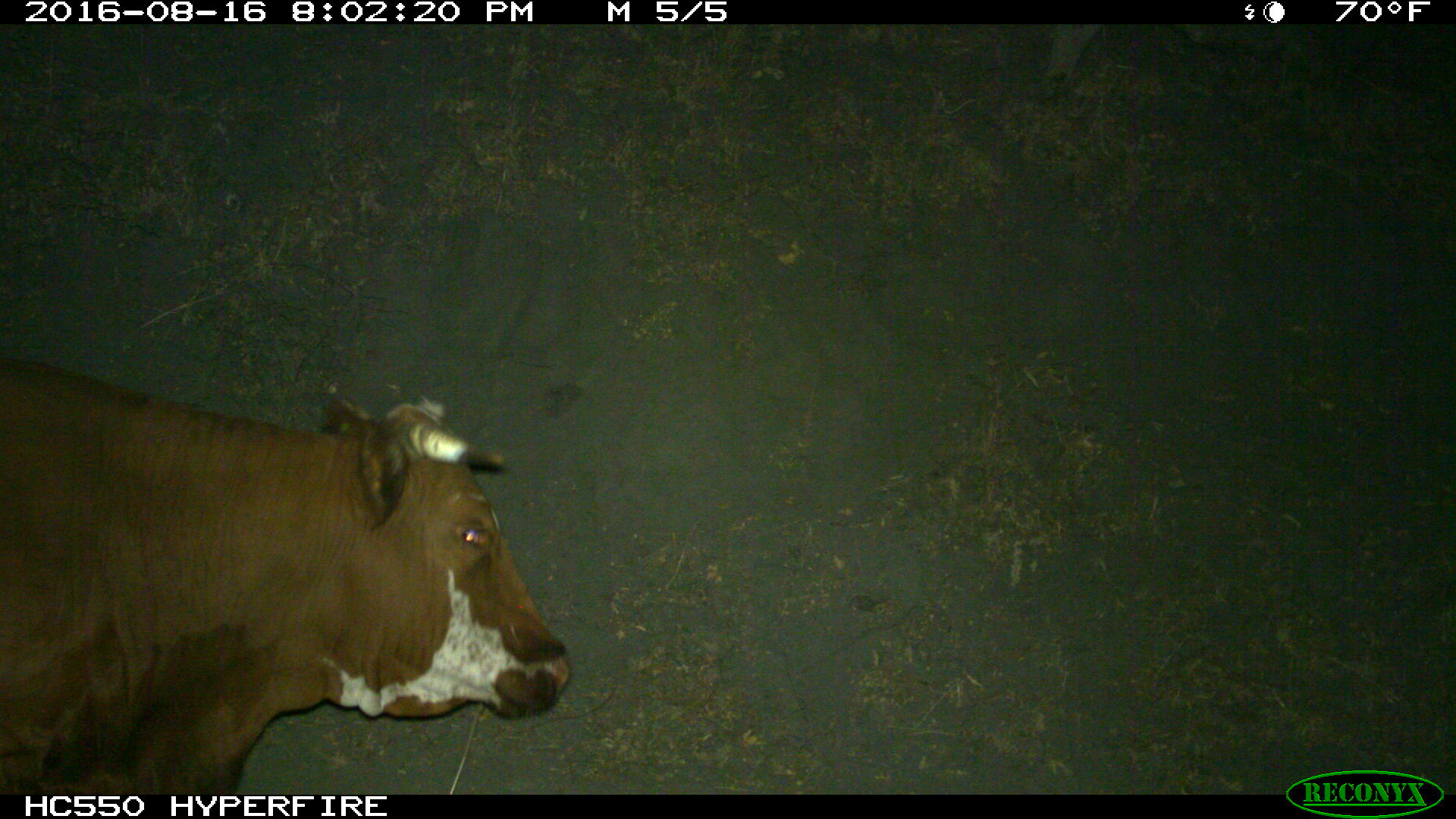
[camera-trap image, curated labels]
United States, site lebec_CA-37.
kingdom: Animalia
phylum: Chordata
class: Mammalia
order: Artiodactyla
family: Bovidae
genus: Bos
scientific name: Bos taurus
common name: domestic cow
Bos taurus (domestic cow).